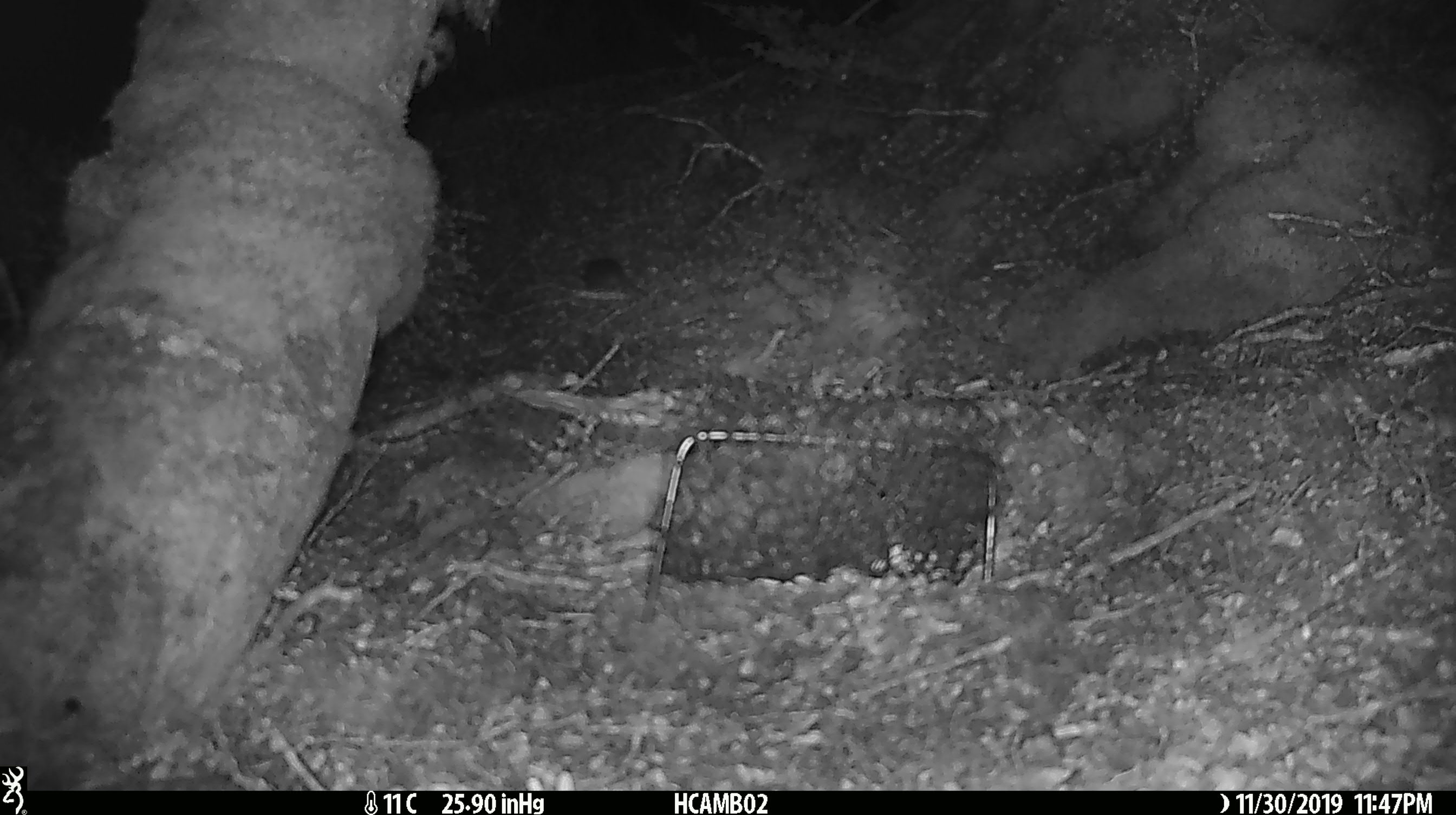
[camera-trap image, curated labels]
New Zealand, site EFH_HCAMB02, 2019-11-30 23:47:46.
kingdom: Animalia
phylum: Chordata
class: Mammalia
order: Rodentia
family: Muridae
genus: Mus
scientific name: Mus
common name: mouse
Mouse (Mus).